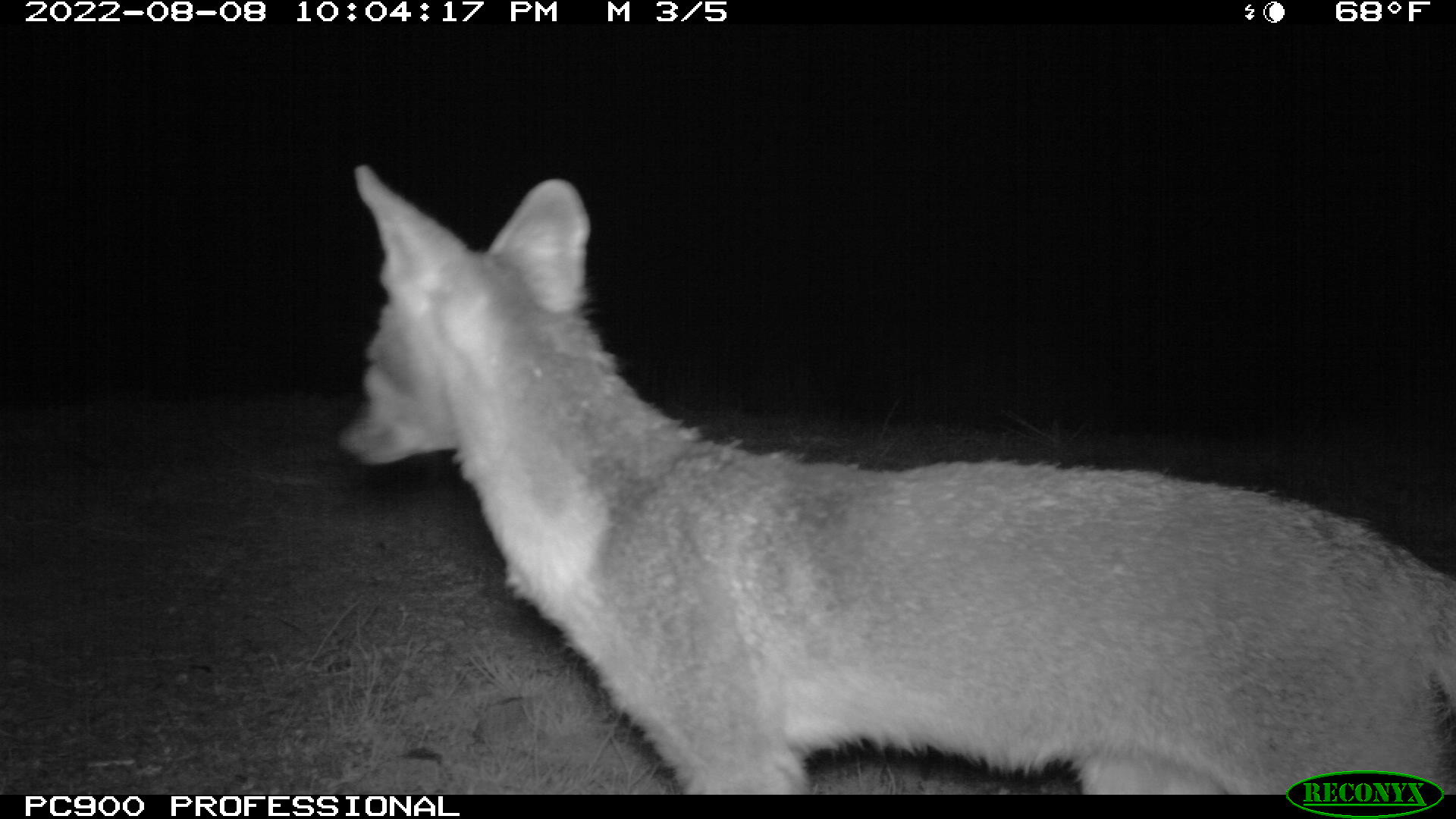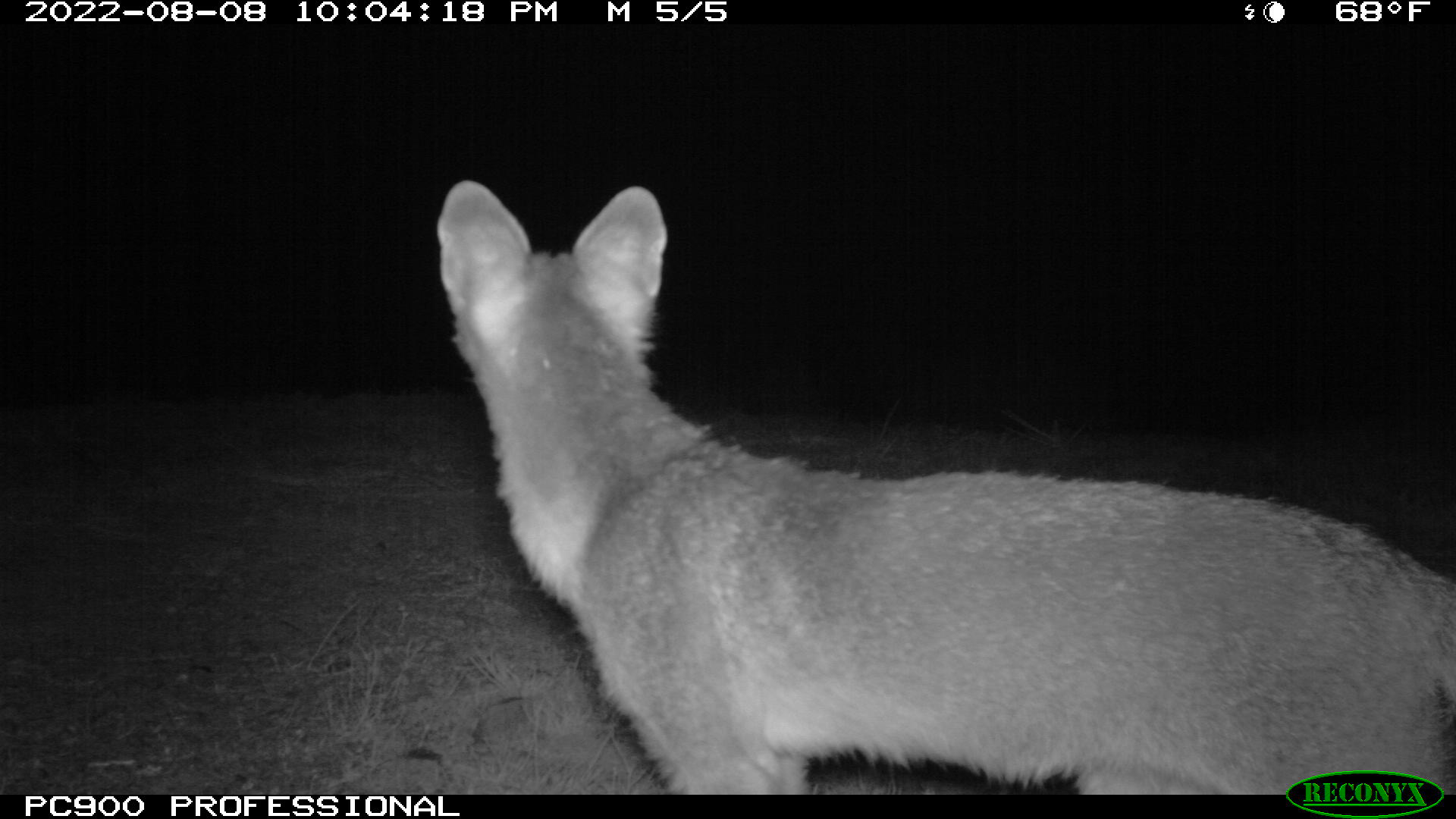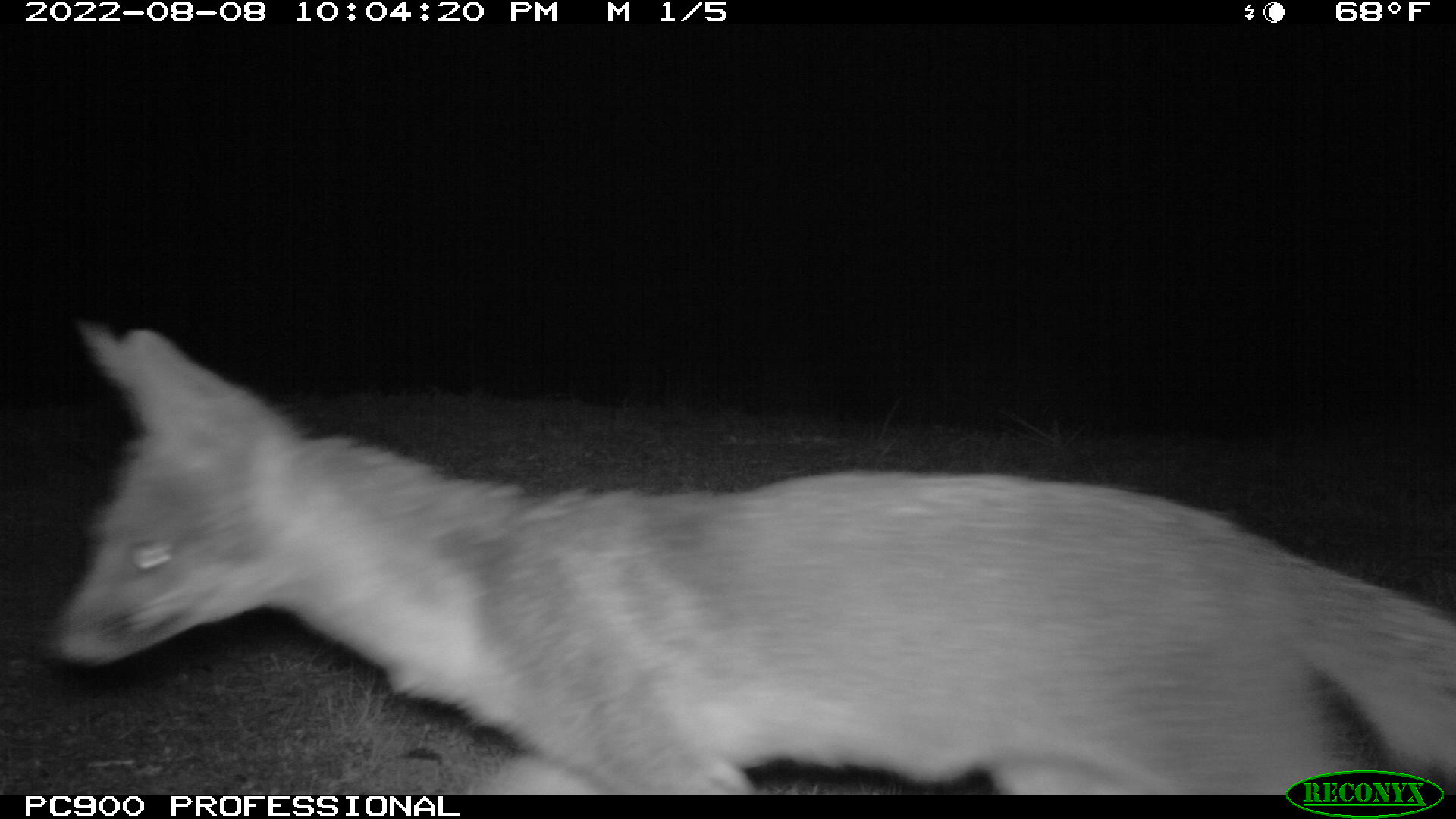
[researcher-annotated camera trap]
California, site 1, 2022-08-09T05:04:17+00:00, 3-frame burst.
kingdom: Animalia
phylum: Chordata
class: Mammalia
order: Carnivora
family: Canidae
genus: Urocyon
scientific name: Urocyon cinereoargenteus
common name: gray fox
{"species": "gray fox (Urocyon cinereoargenteus)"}